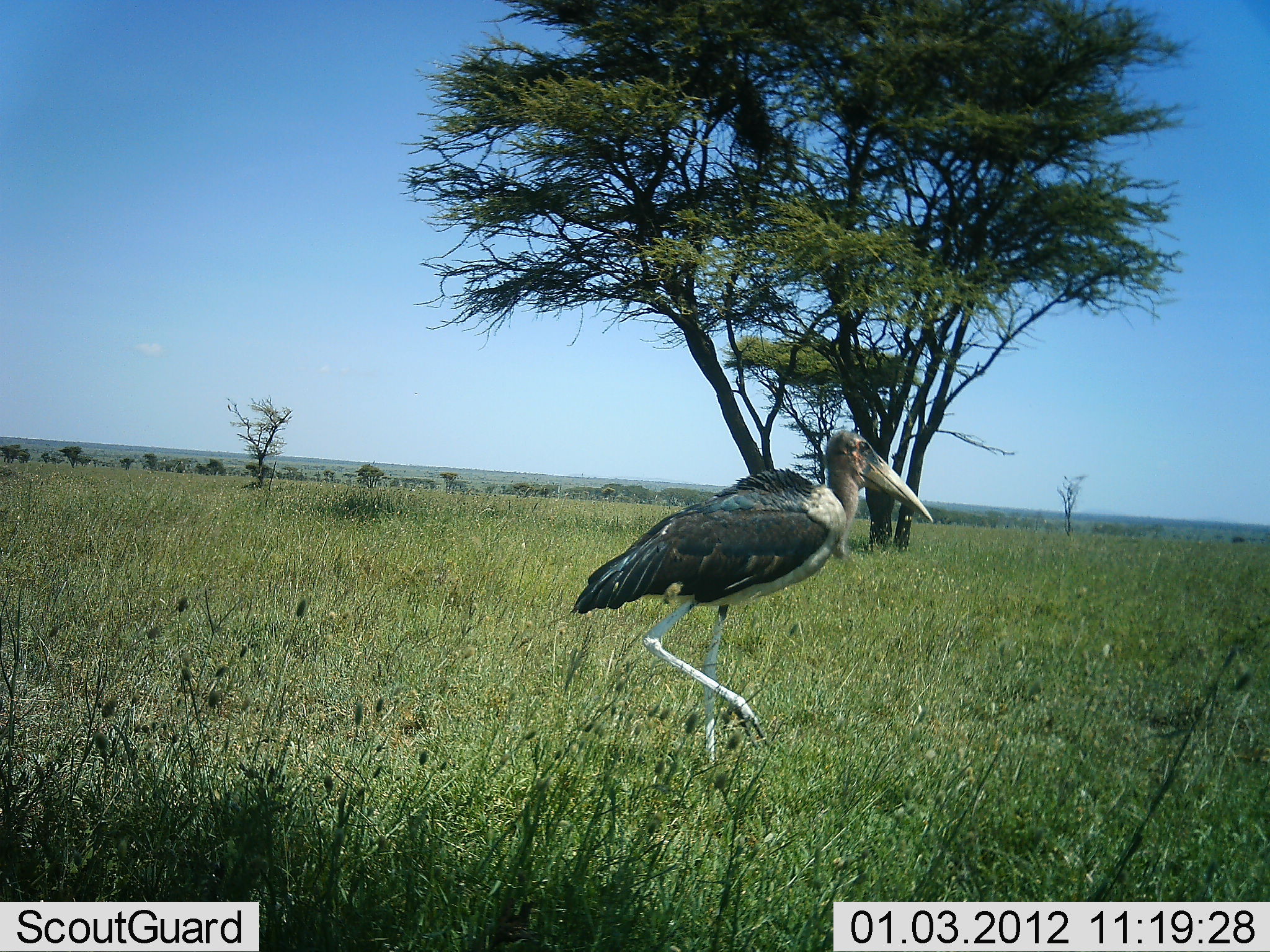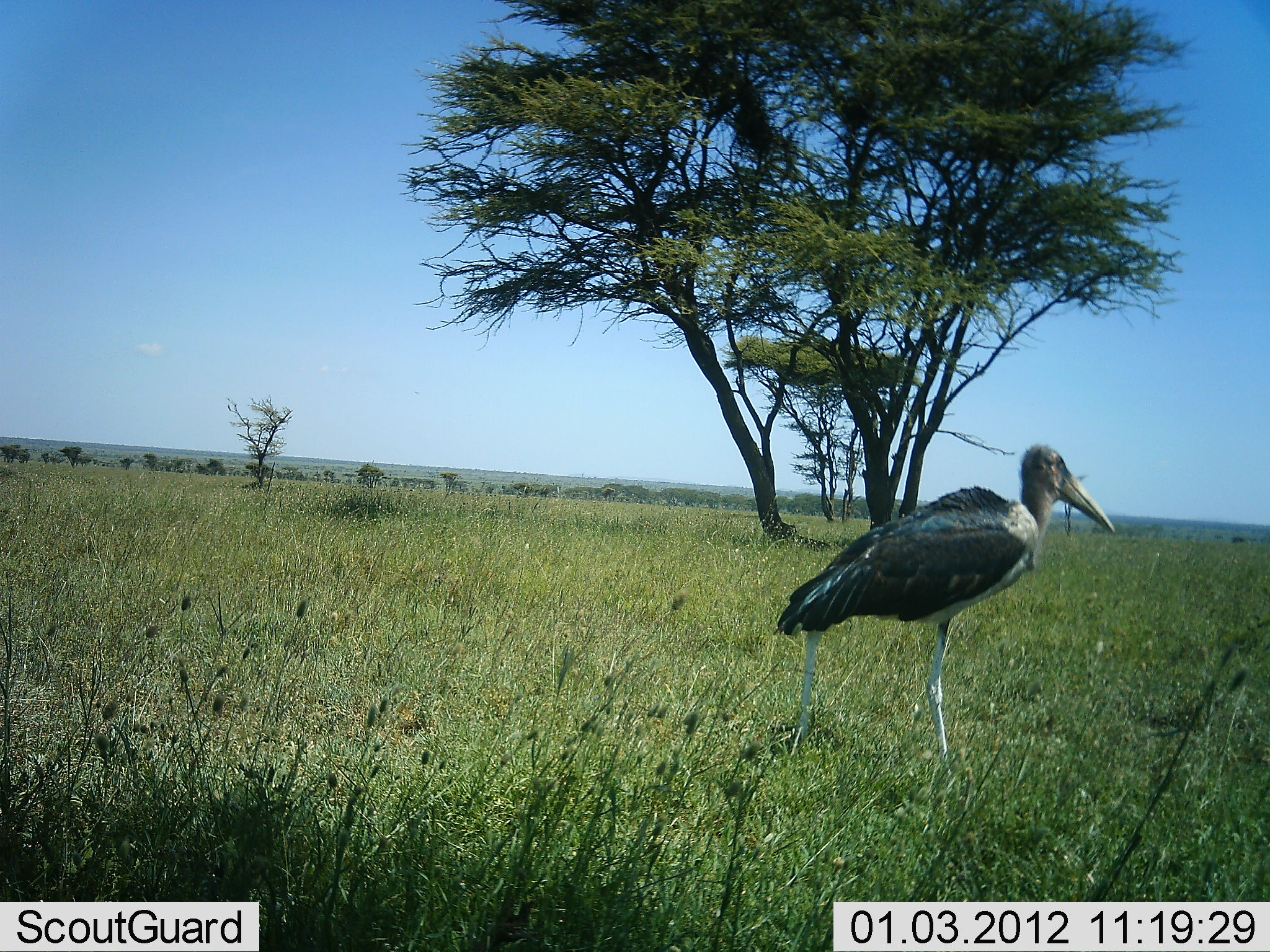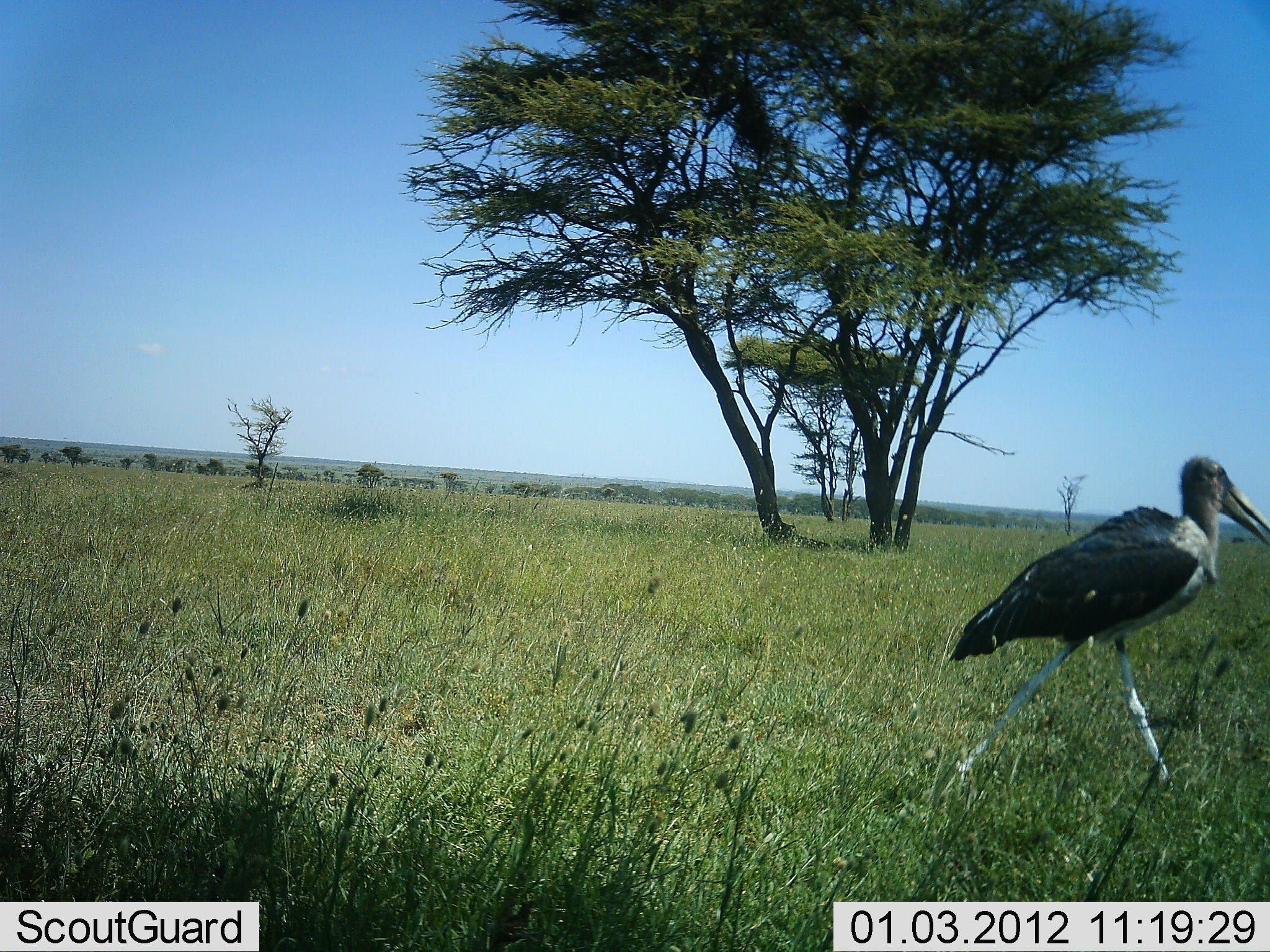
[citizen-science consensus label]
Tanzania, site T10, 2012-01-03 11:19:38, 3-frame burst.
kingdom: Animalia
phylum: Chordata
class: Aves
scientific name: Aves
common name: bird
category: otherbird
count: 1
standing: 8%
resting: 0%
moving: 92%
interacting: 0%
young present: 0%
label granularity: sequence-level